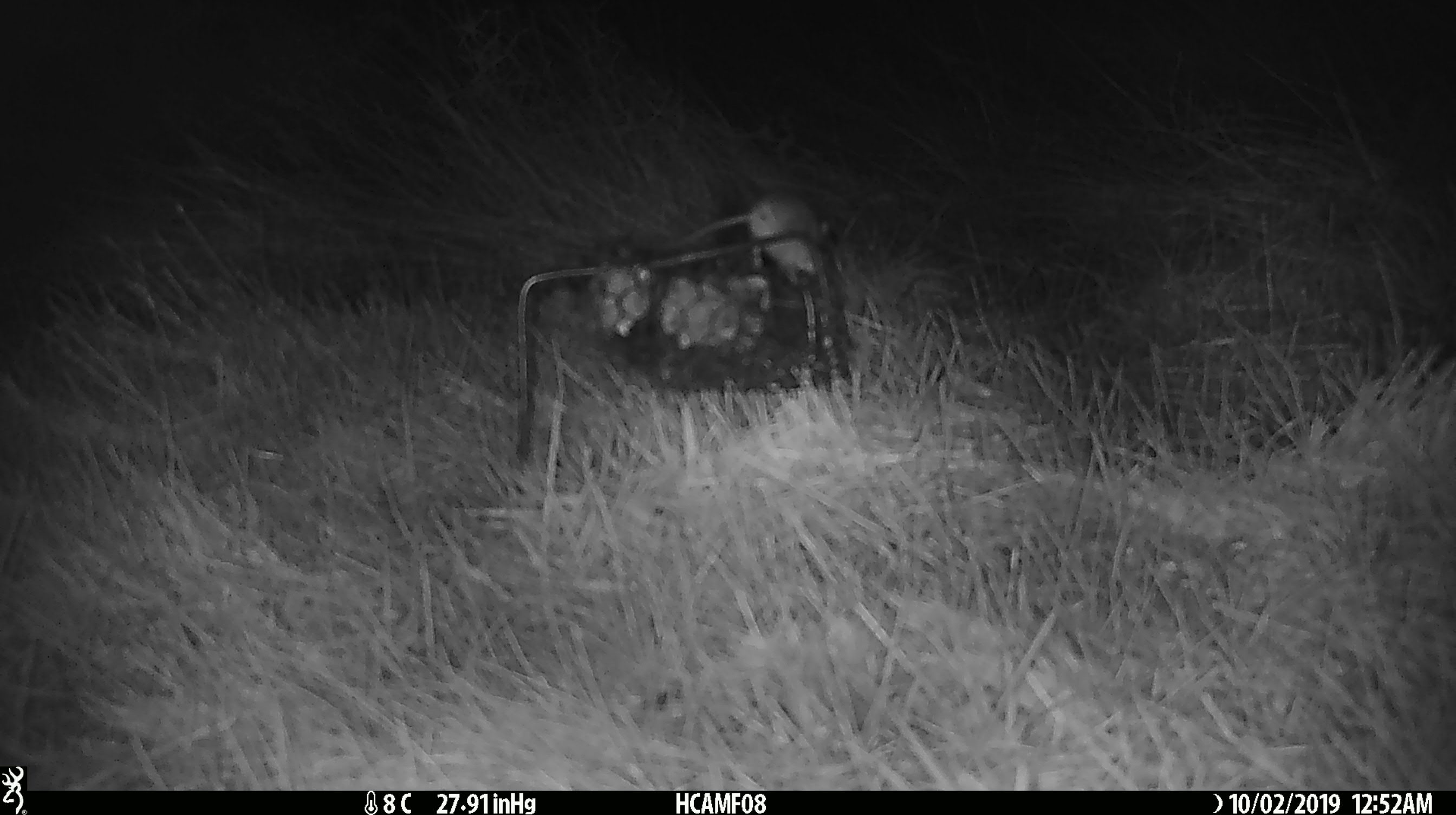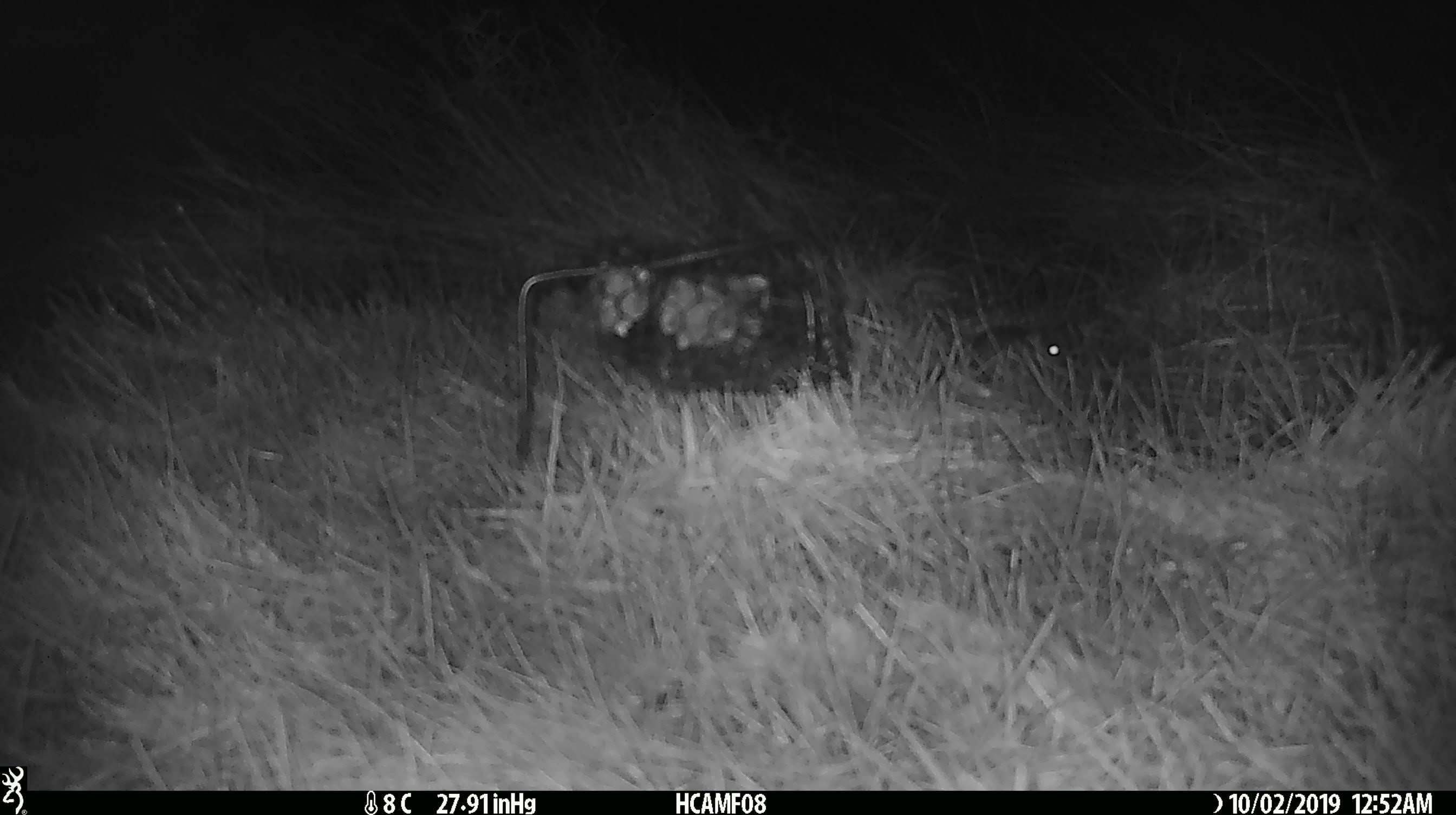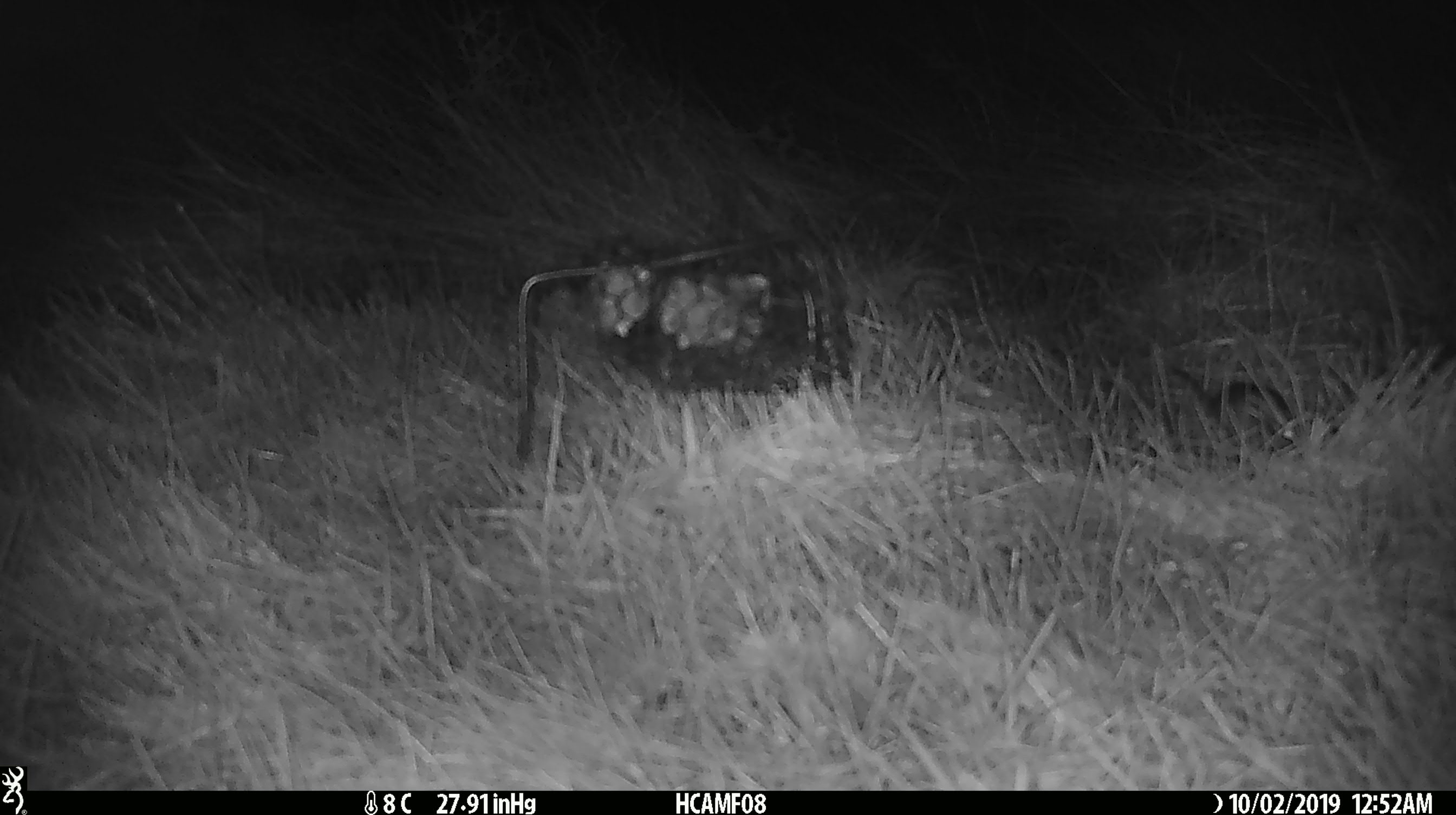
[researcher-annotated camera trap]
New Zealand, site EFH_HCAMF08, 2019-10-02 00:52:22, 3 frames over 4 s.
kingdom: Animalia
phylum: Chordata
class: Mammalia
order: Rodentia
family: Muridae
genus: Mus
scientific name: Mus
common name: mouse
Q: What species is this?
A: Mouse (Mus).